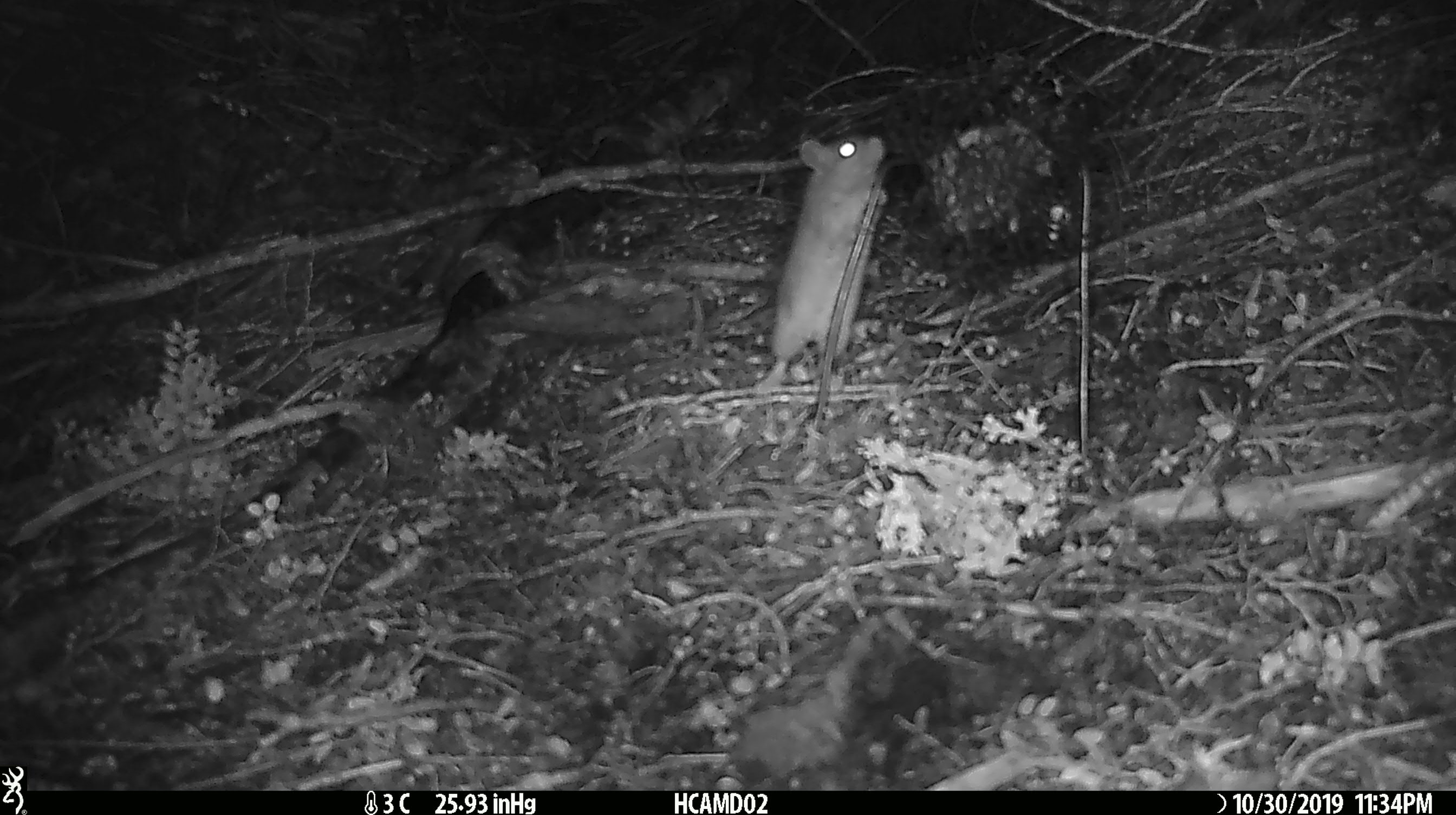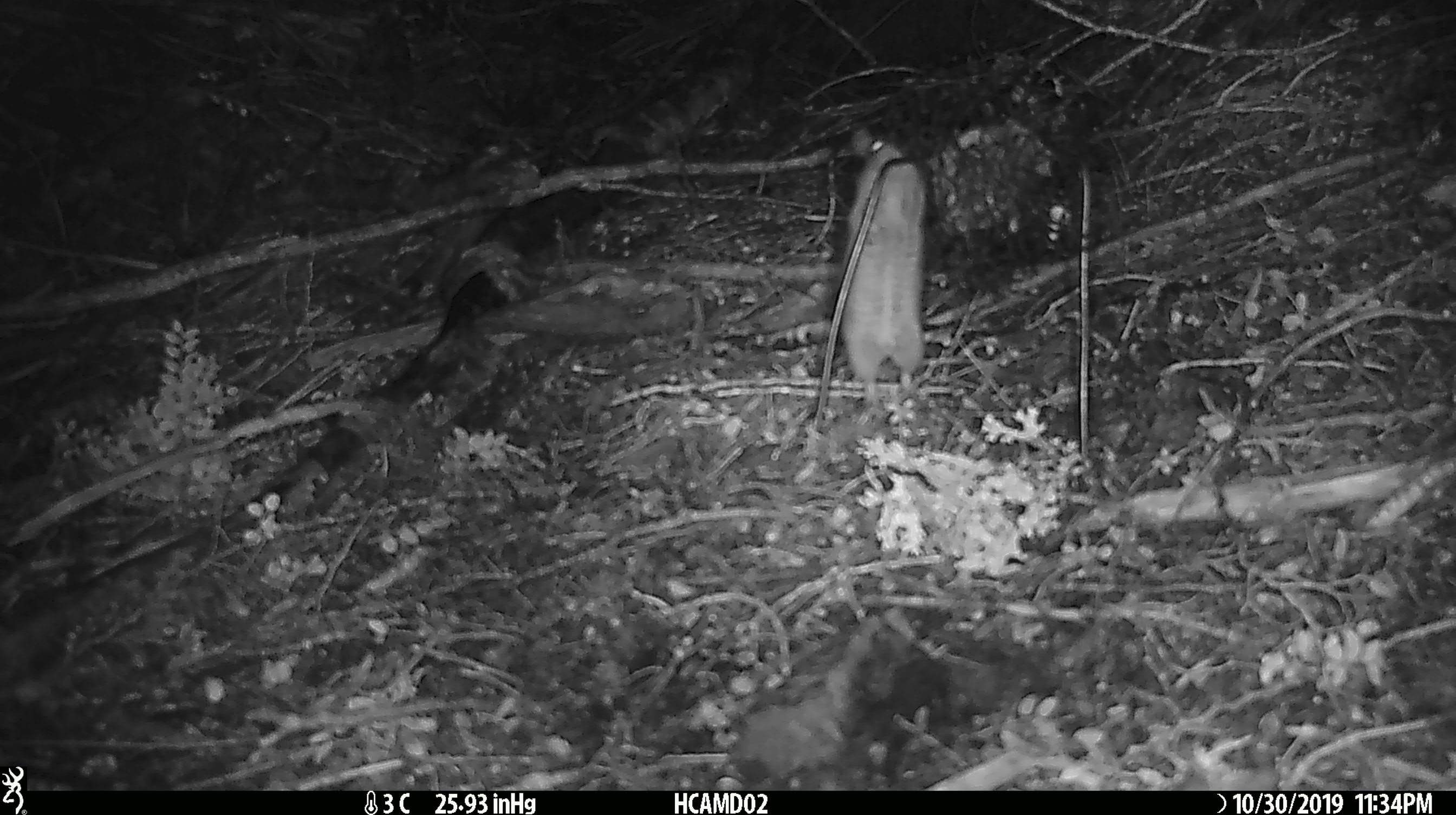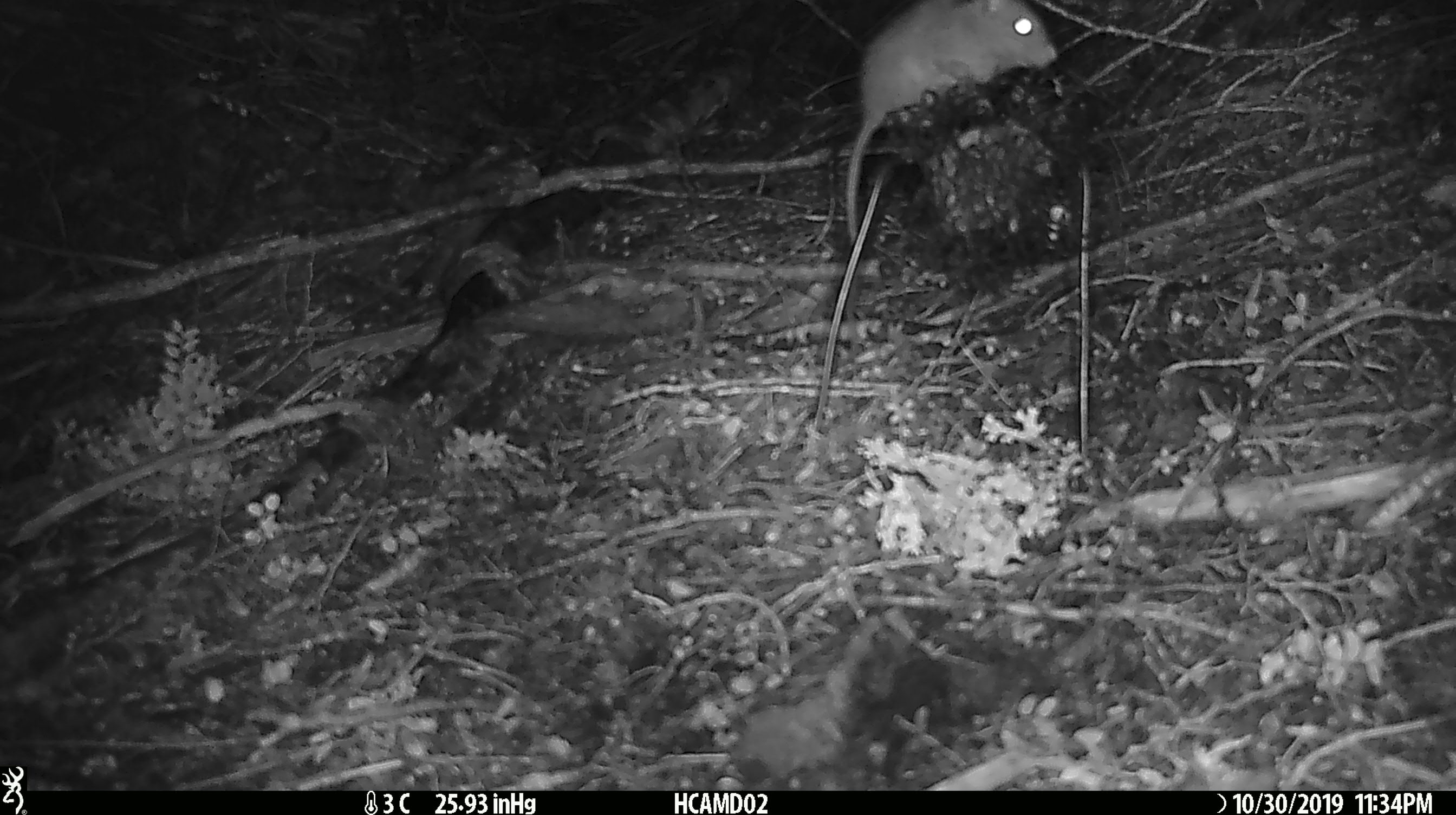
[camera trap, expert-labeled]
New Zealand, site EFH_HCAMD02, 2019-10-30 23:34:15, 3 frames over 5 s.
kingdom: Animalia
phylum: Chordata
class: Mammalia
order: Rodentia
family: Muridae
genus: Rattus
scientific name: Rattus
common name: rat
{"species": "rat (Rattus)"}